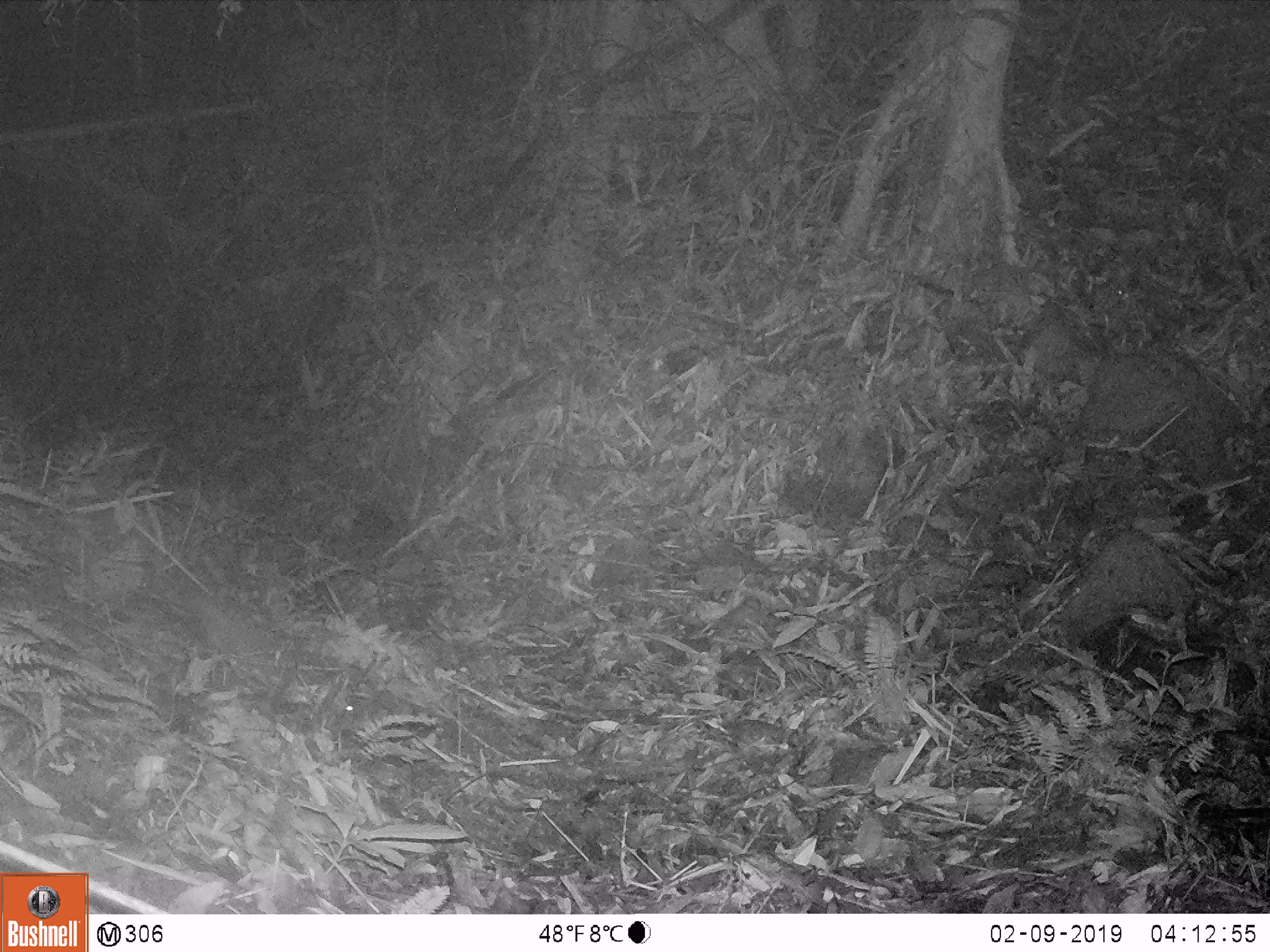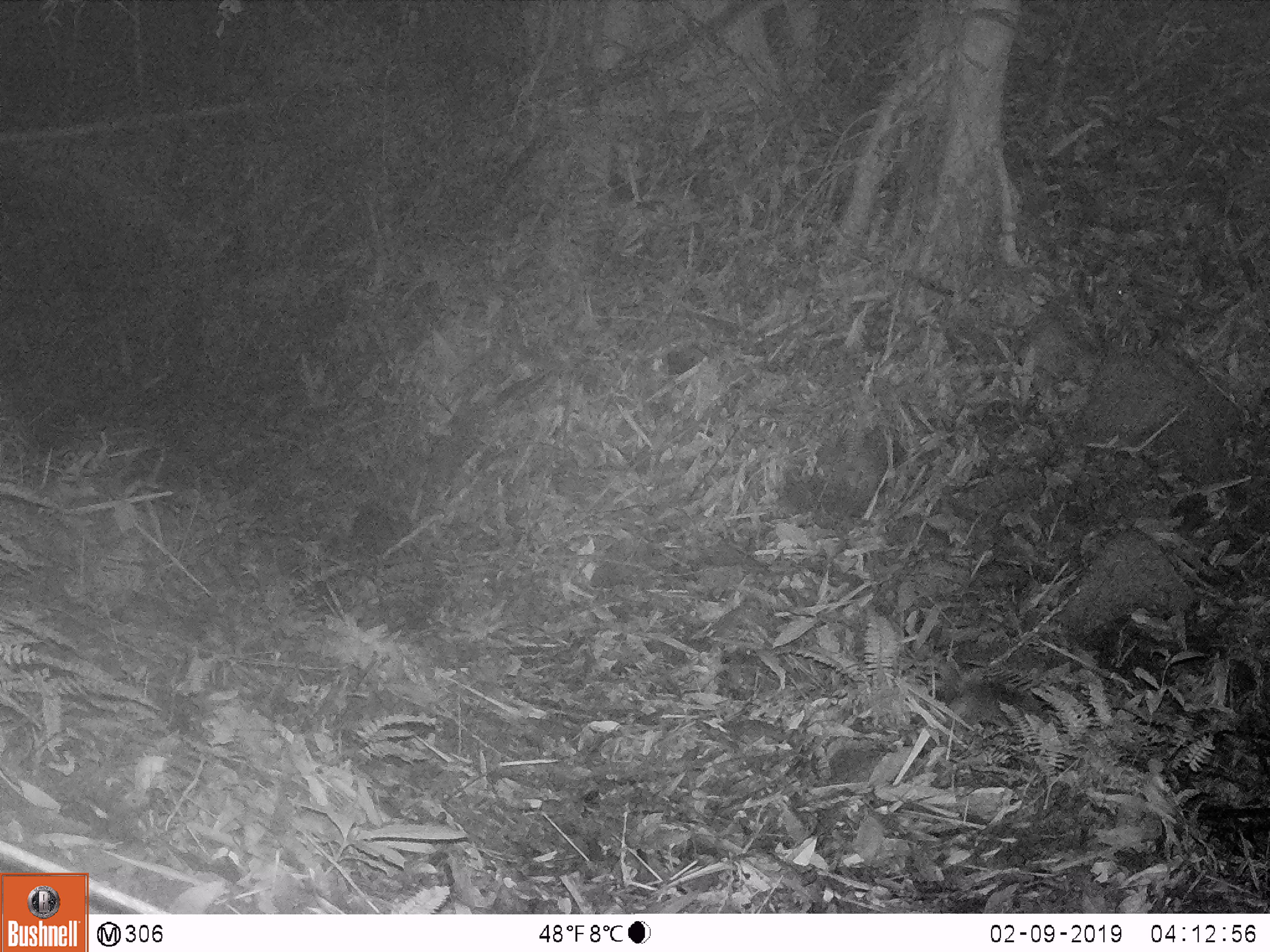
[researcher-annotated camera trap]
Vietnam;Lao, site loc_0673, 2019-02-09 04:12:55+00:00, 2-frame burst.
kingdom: Animalia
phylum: Chordata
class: Mammalia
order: Rodentia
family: Muridae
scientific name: Muridae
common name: old-world mice and rats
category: unidentified murid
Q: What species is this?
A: Unidentified murid (old-world mice and rats) (Muridae).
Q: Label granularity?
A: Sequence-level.